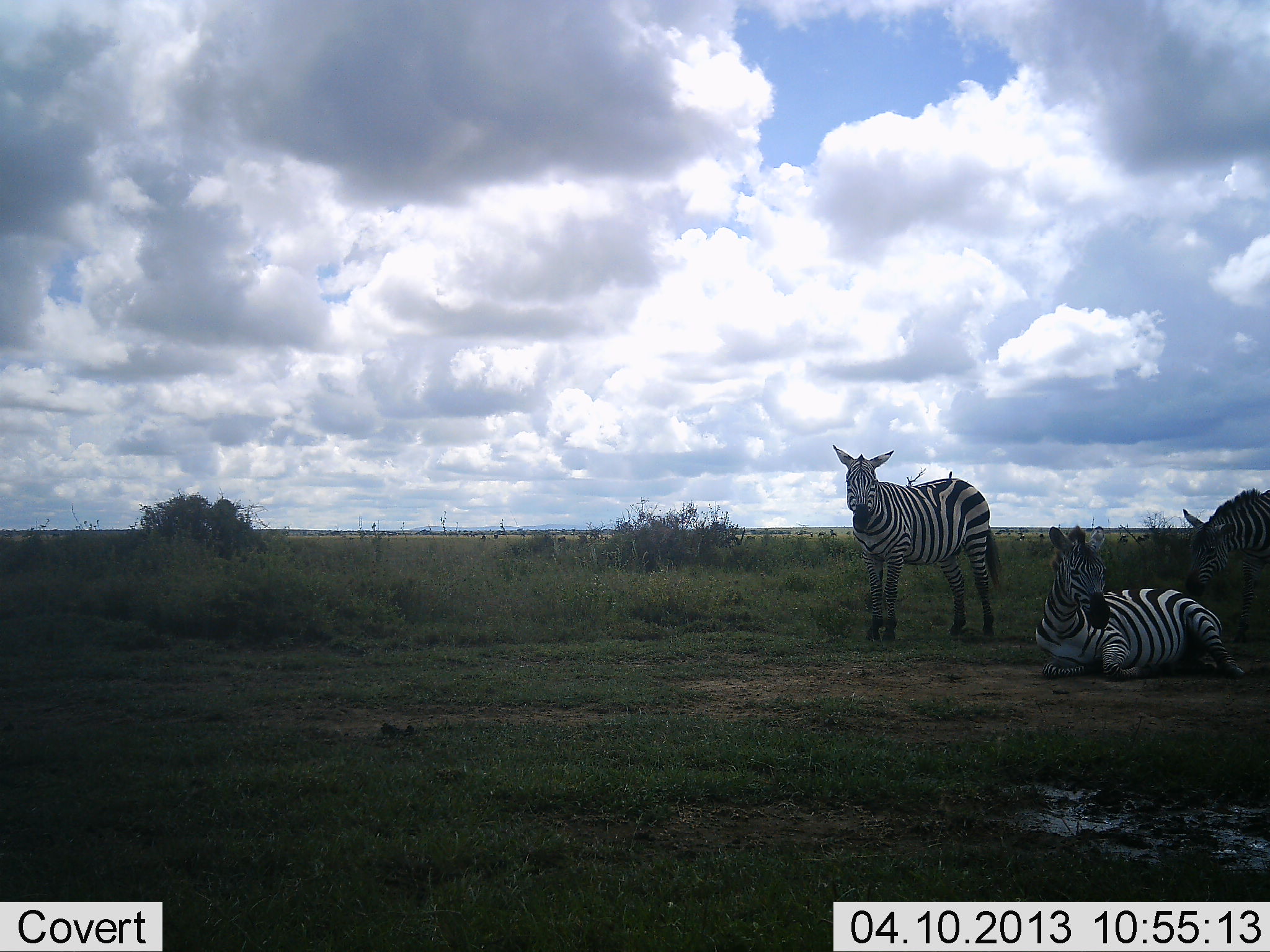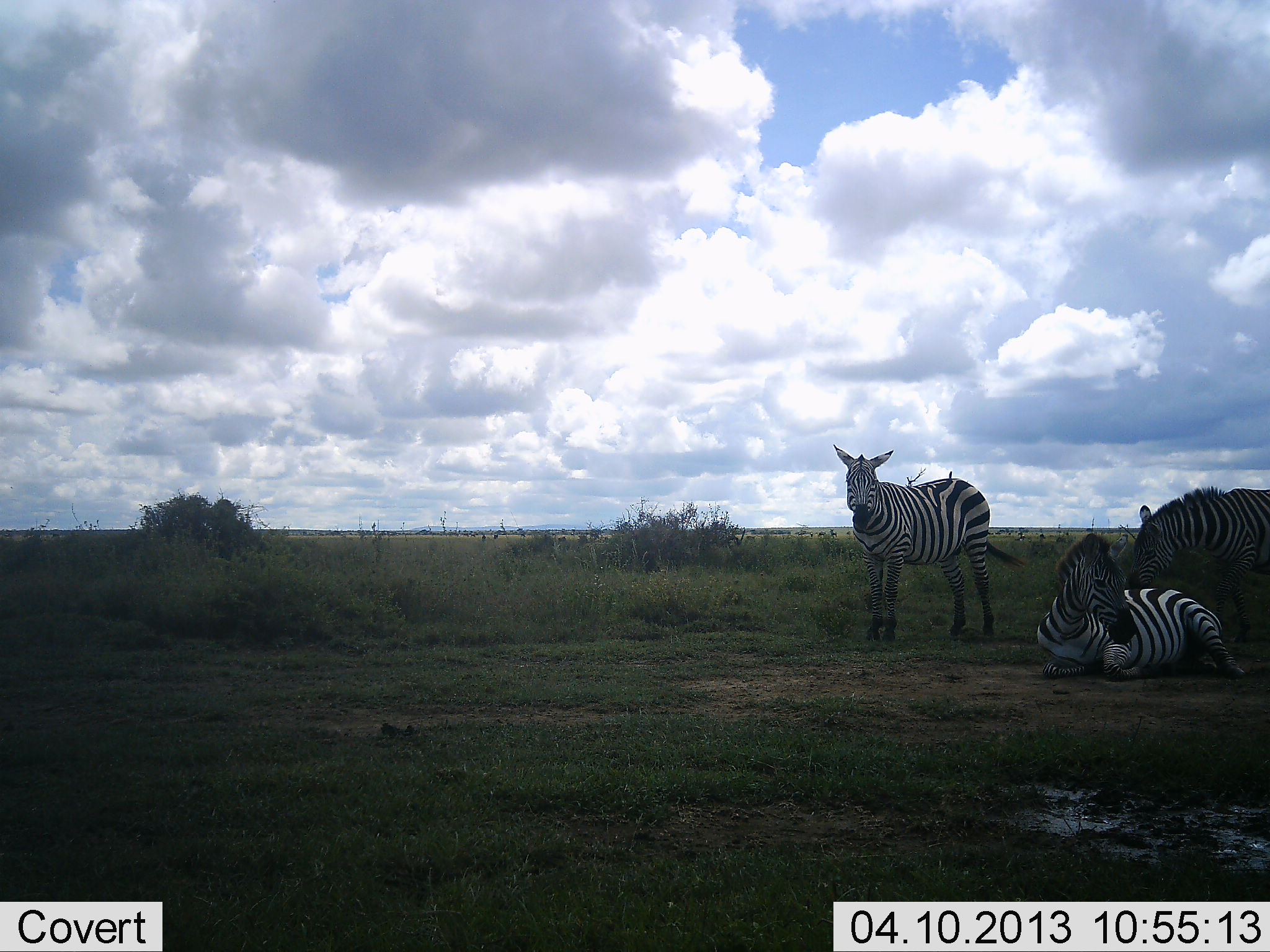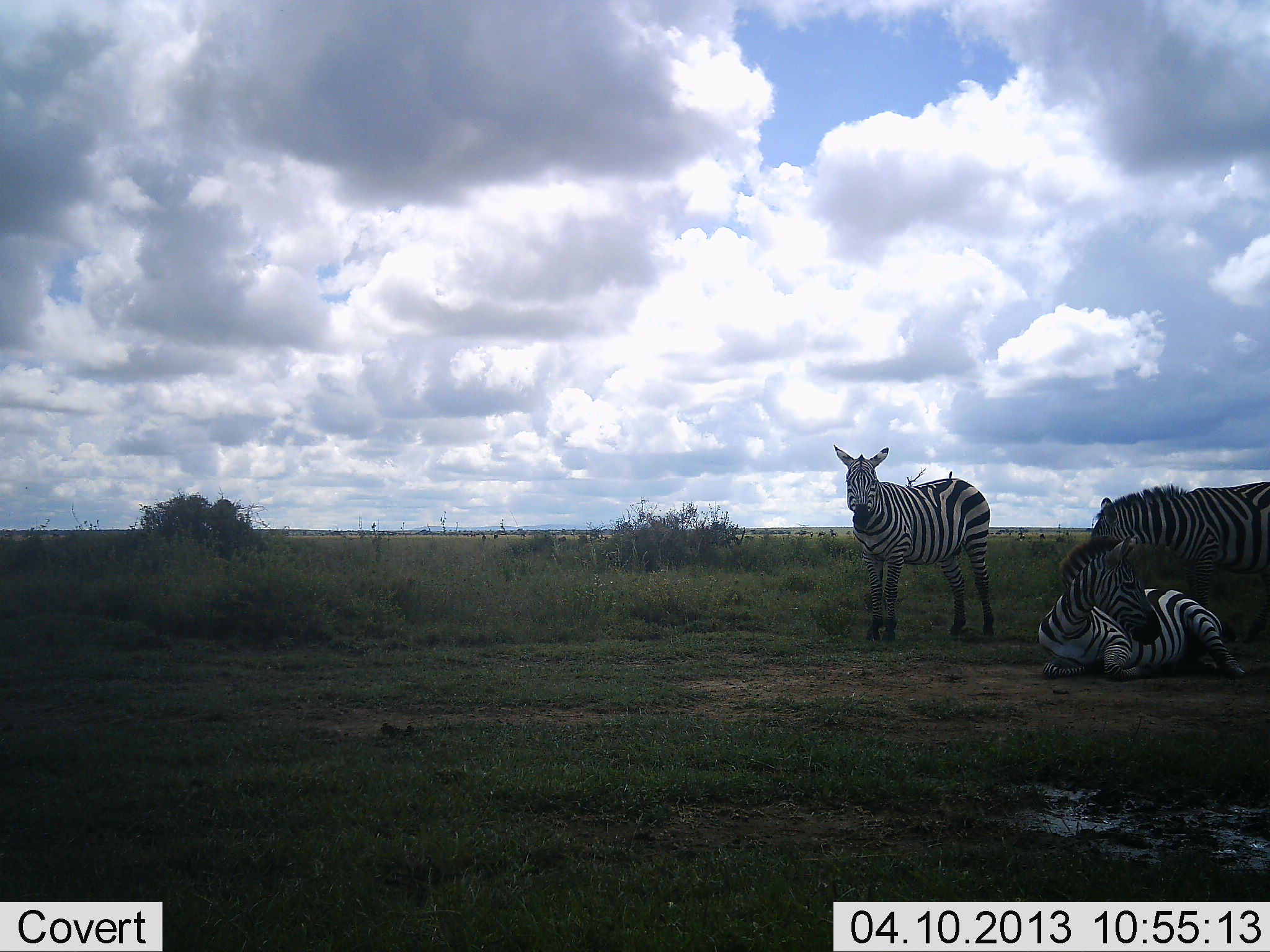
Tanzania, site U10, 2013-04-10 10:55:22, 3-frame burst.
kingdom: Animalia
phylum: Chordata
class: Mammalia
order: Perissodactyla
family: Equidae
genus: Equus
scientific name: Equus quagga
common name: plains zebra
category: zebra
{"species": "zebra (plains zebra) (Equus quagga)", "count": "3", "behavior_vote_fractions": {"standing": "86%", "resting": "96%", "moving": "25%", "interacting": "21%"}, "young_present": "0%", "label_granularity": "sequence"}